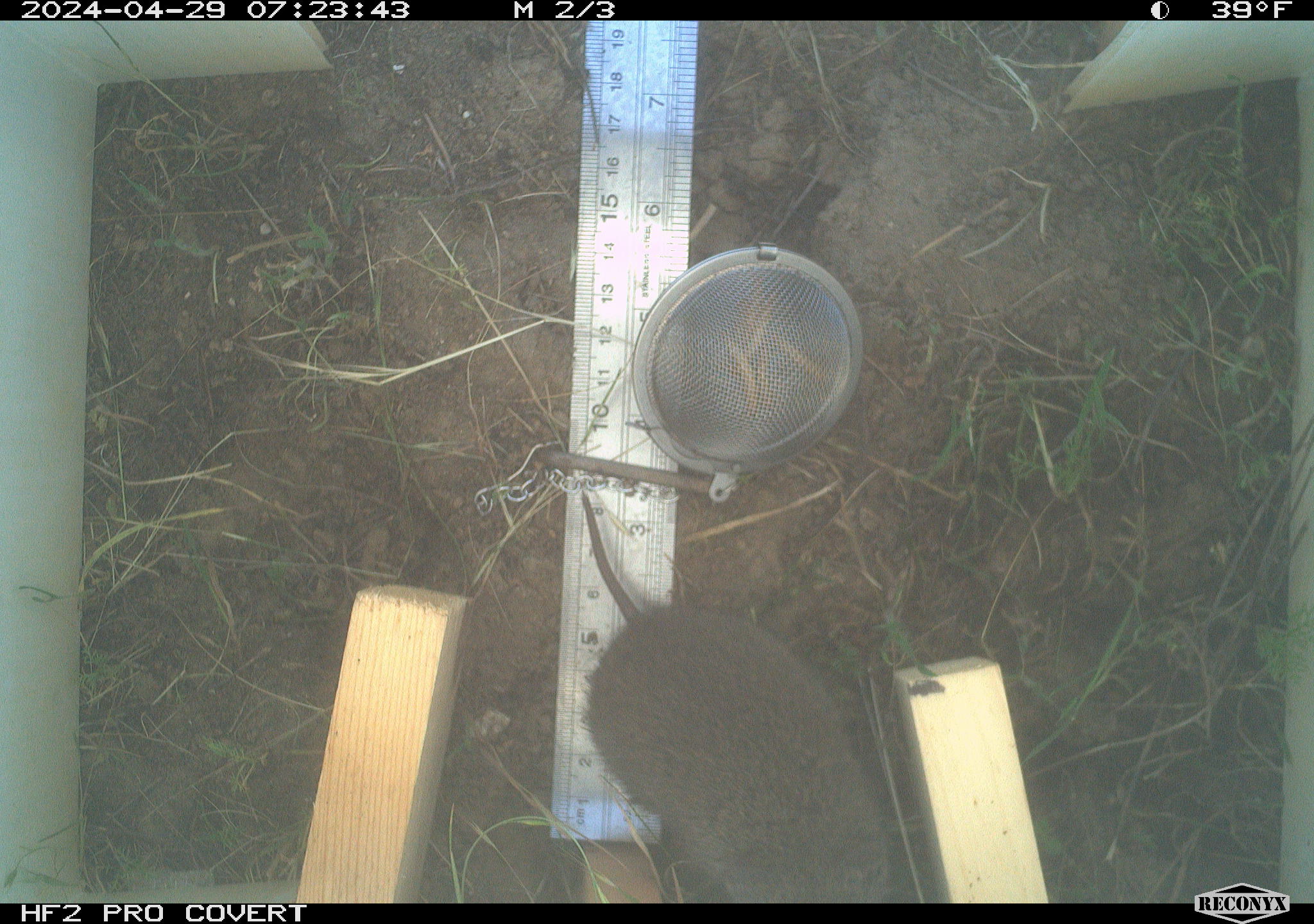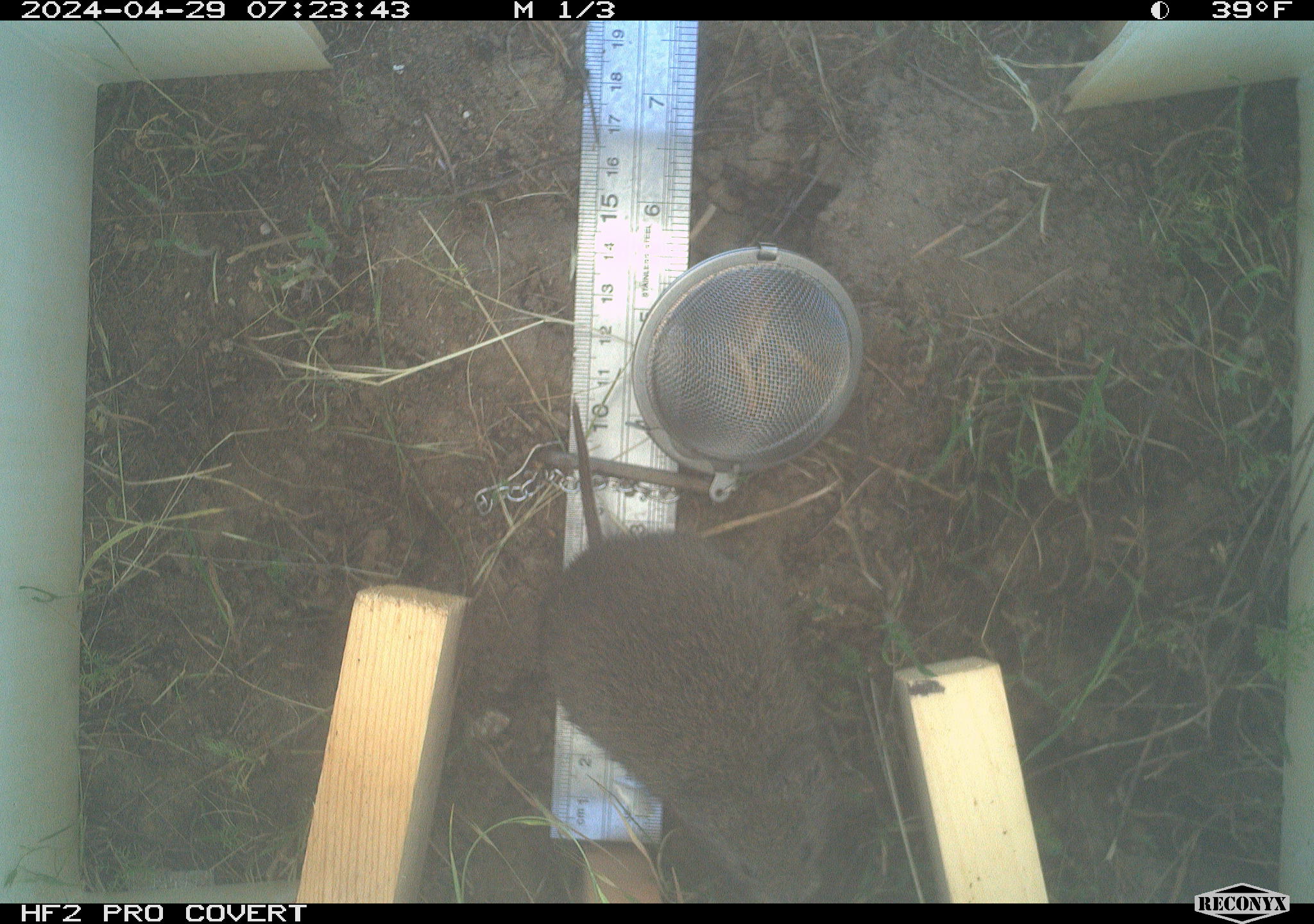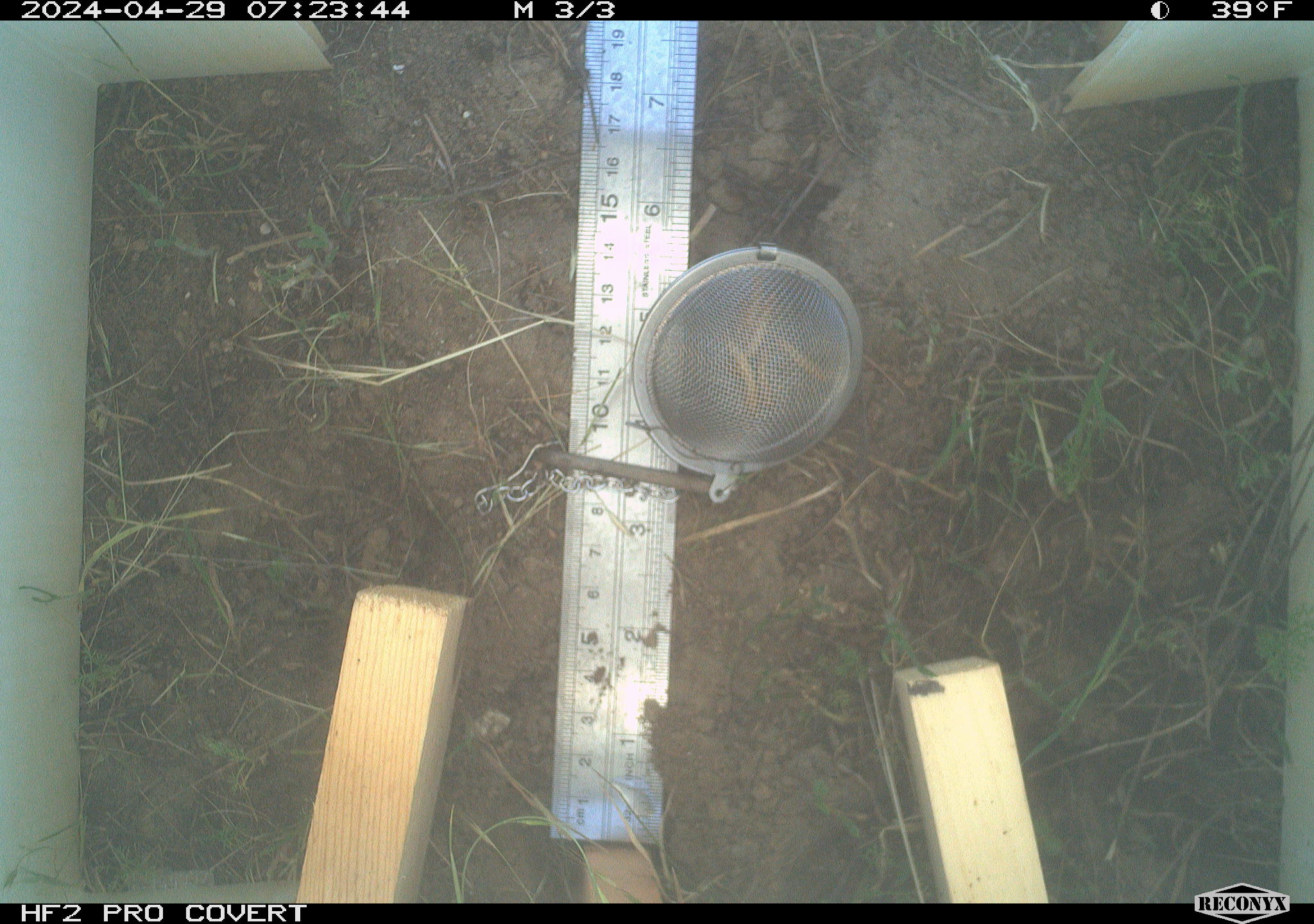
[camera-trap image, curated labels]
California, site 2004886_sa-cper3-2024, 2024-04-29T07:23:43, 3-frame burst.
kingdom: Animalia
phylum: Chordata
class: Mammalia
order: Rodentia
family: Cricetidae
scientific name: Arvicolinae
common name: voles, lemmings, and muskrats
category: arvicolinae subfamily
Arvicolinae subfamily (voles, lemmings, and muskrats) (Arvicolinae).